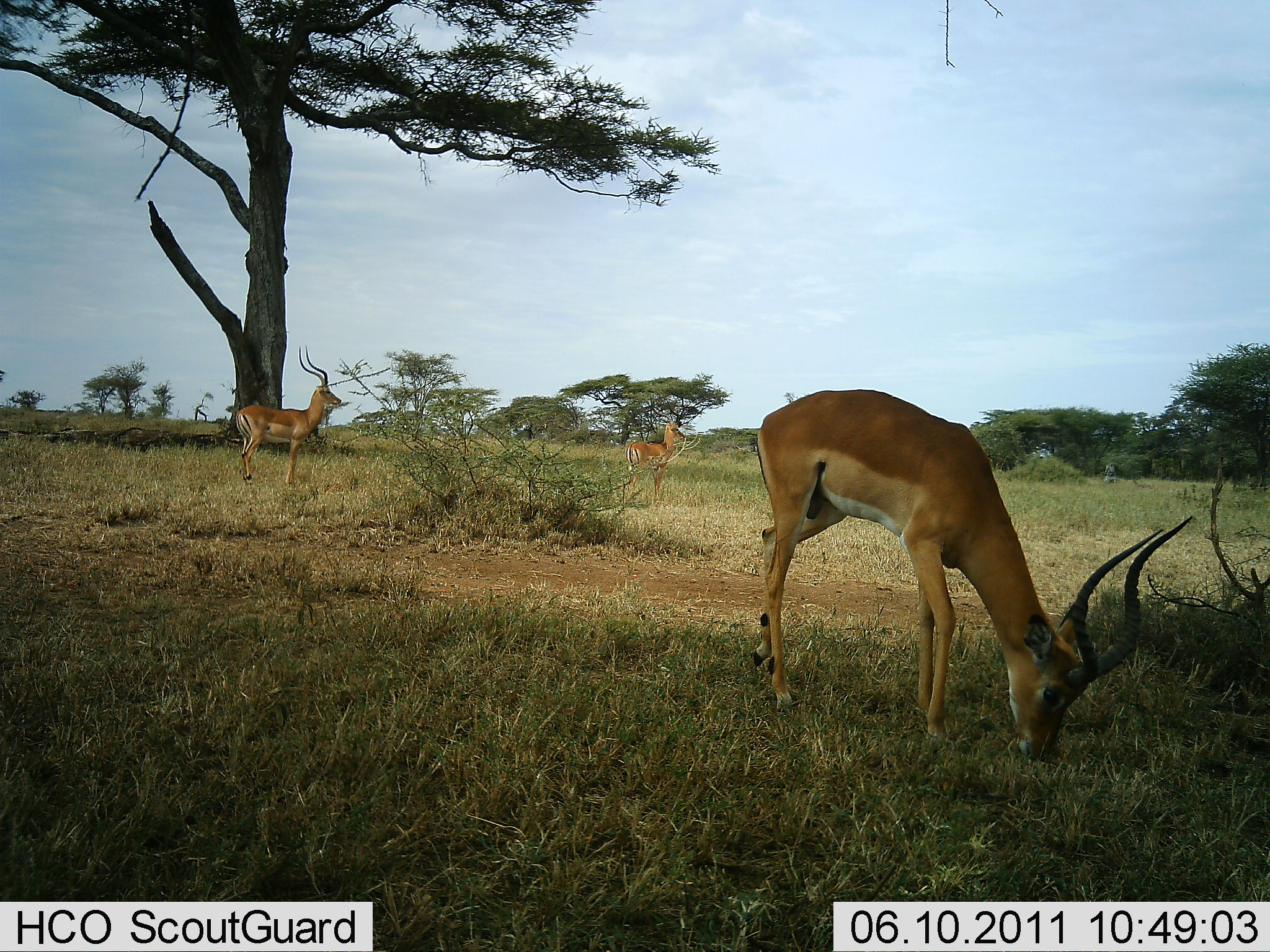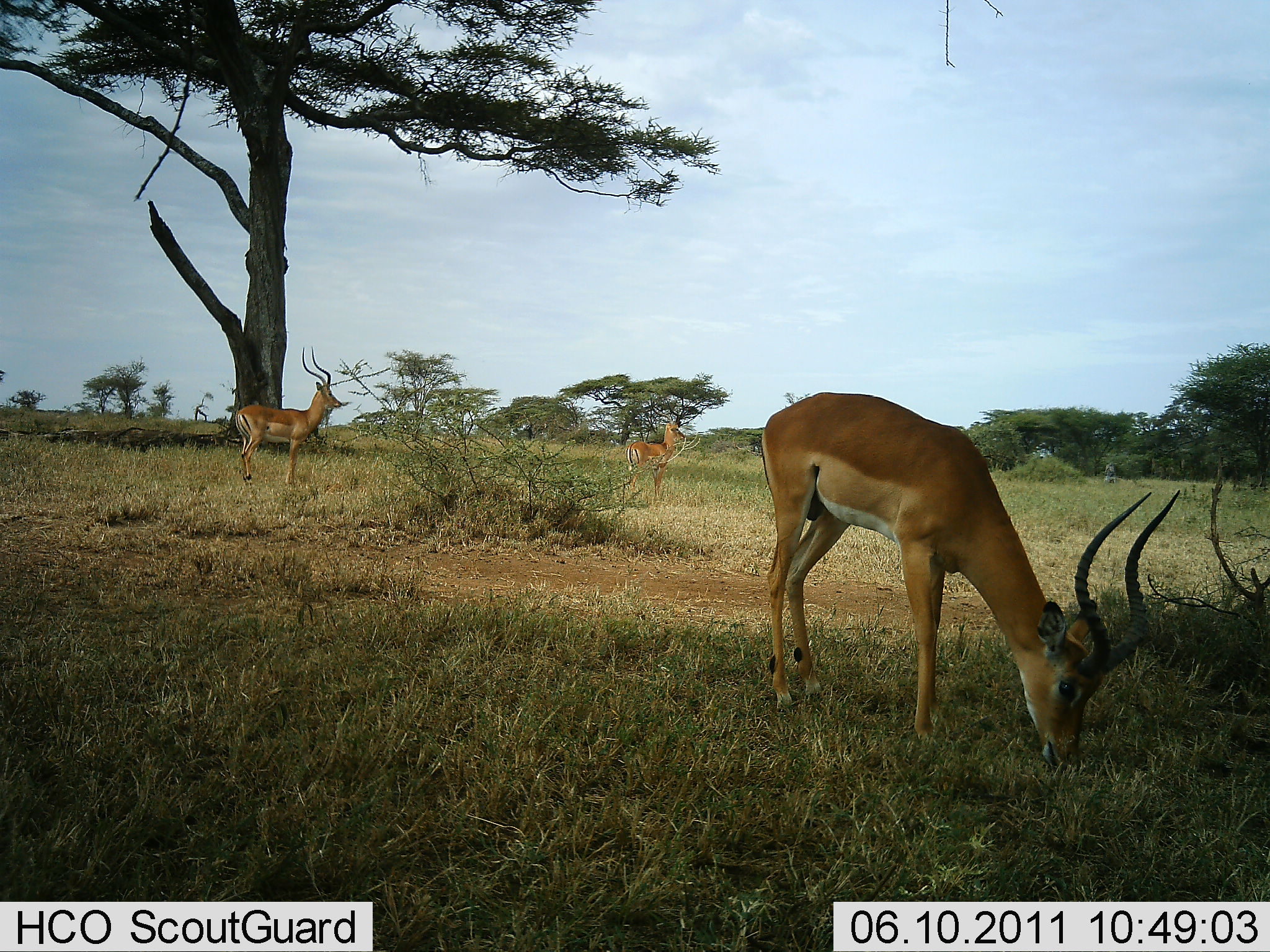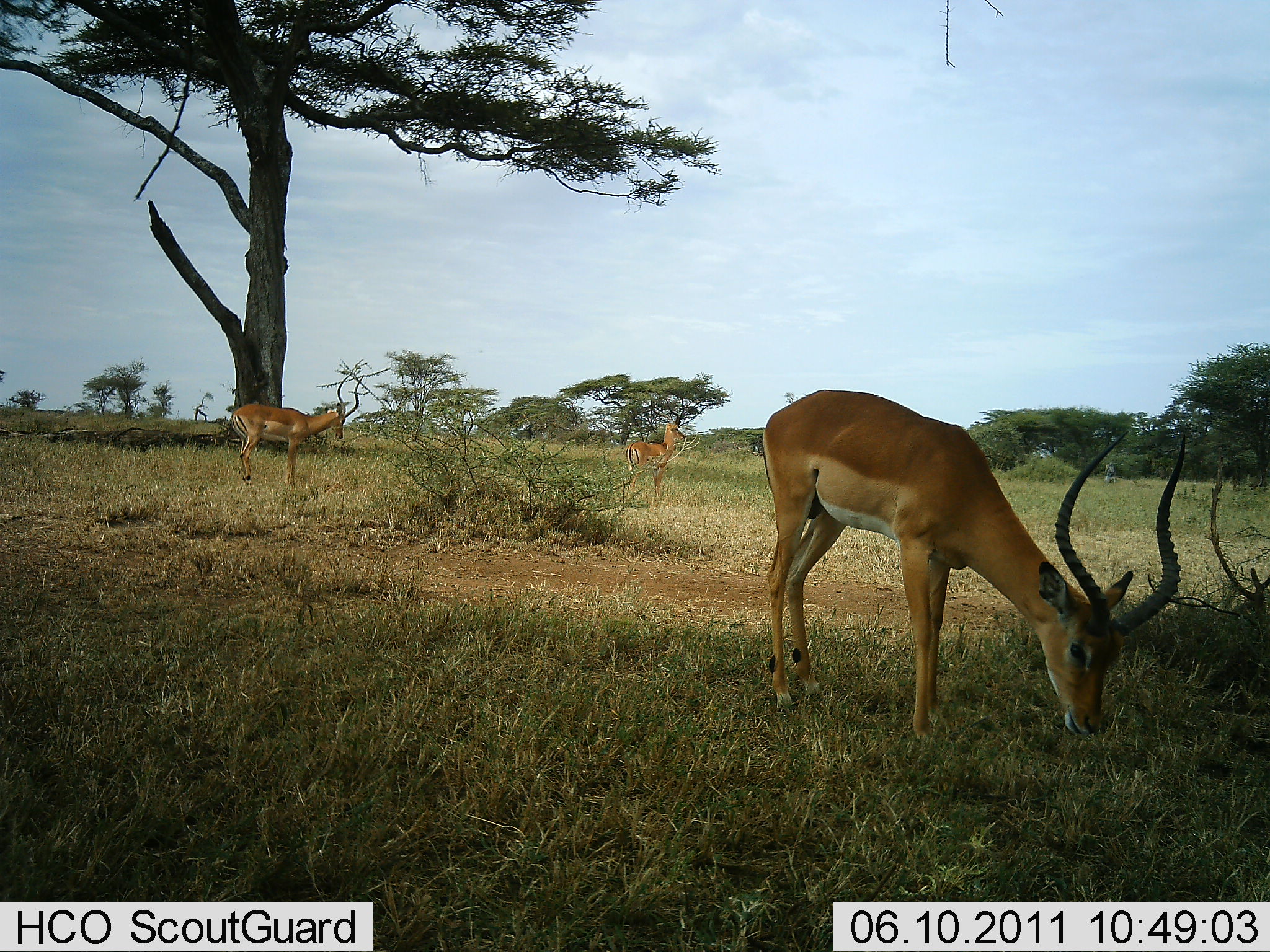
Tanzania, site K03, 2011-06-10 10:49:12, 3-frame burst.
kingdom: Animalia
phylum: Chordata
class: Mammalia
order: Artiodactyla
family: Bovidae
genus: Aepyceros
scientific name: Aepyceros melampus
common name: impala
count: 3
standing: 75%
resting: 0%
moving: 0%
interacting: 0%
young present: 6%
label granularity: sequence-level